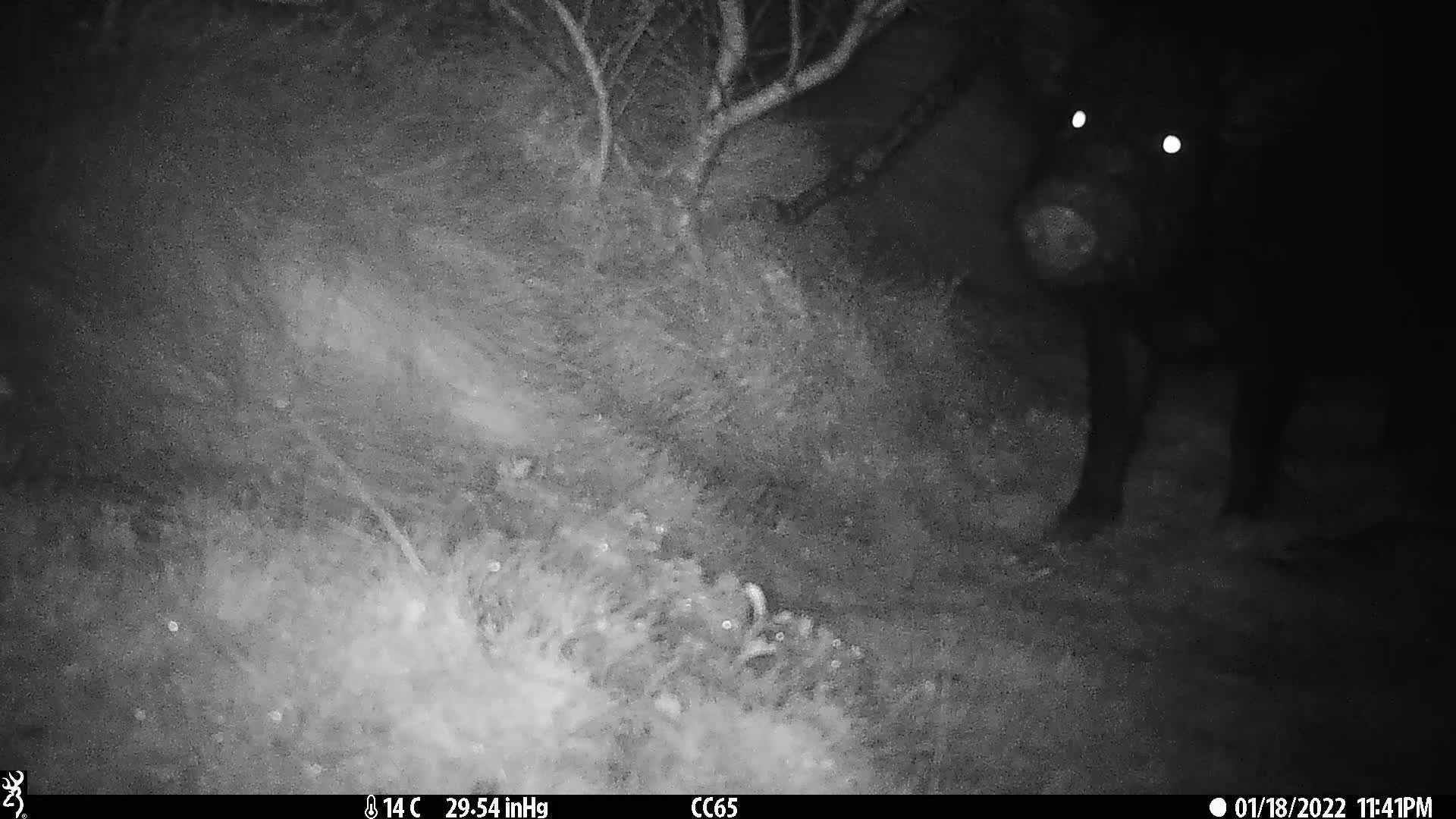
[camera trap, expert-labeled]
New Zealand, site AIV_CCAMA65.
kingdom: Animalia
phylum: Chordata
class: Mammalia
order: Artiodactyla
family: Suidae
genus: Sus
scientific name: Sus scrofa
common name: pig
Pig (Sus scrofa).